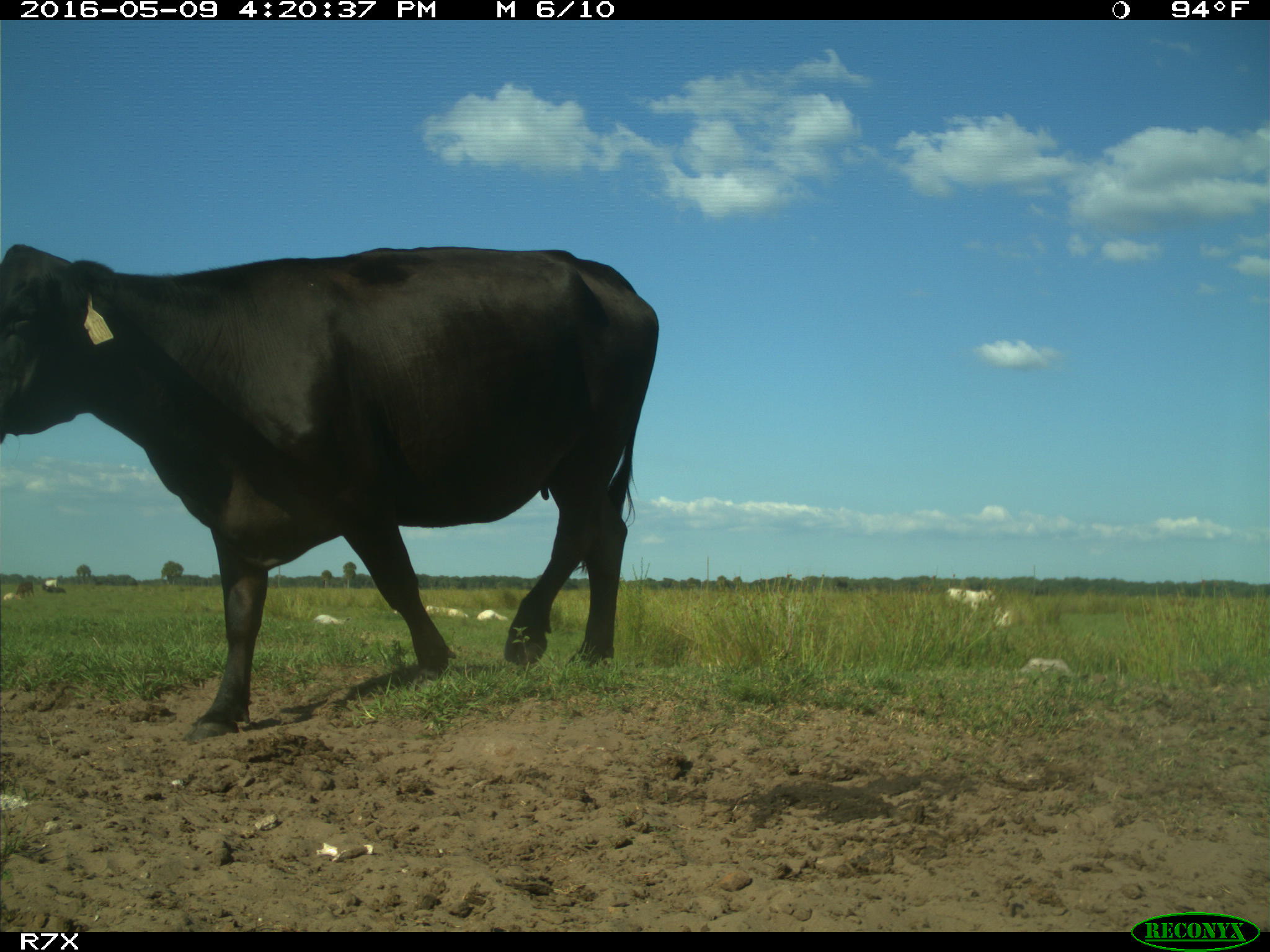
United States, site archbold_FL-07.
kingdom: Animalia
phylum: Chordata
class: Mammalia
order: Artiodactyla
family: Bovidae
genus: Bos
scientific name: Bos taurus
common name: domestic cow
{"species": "Bos taurus (domestic cow)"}